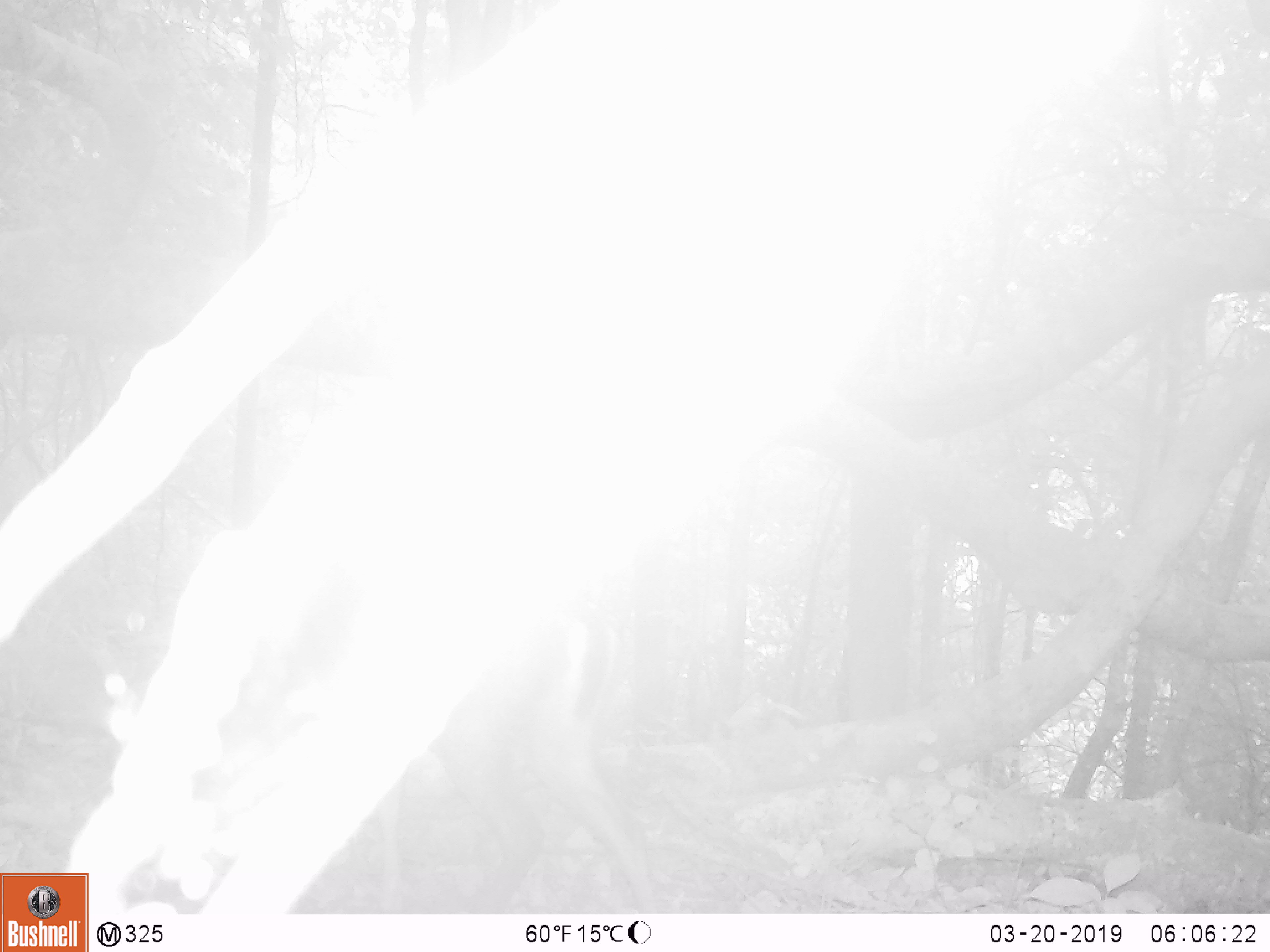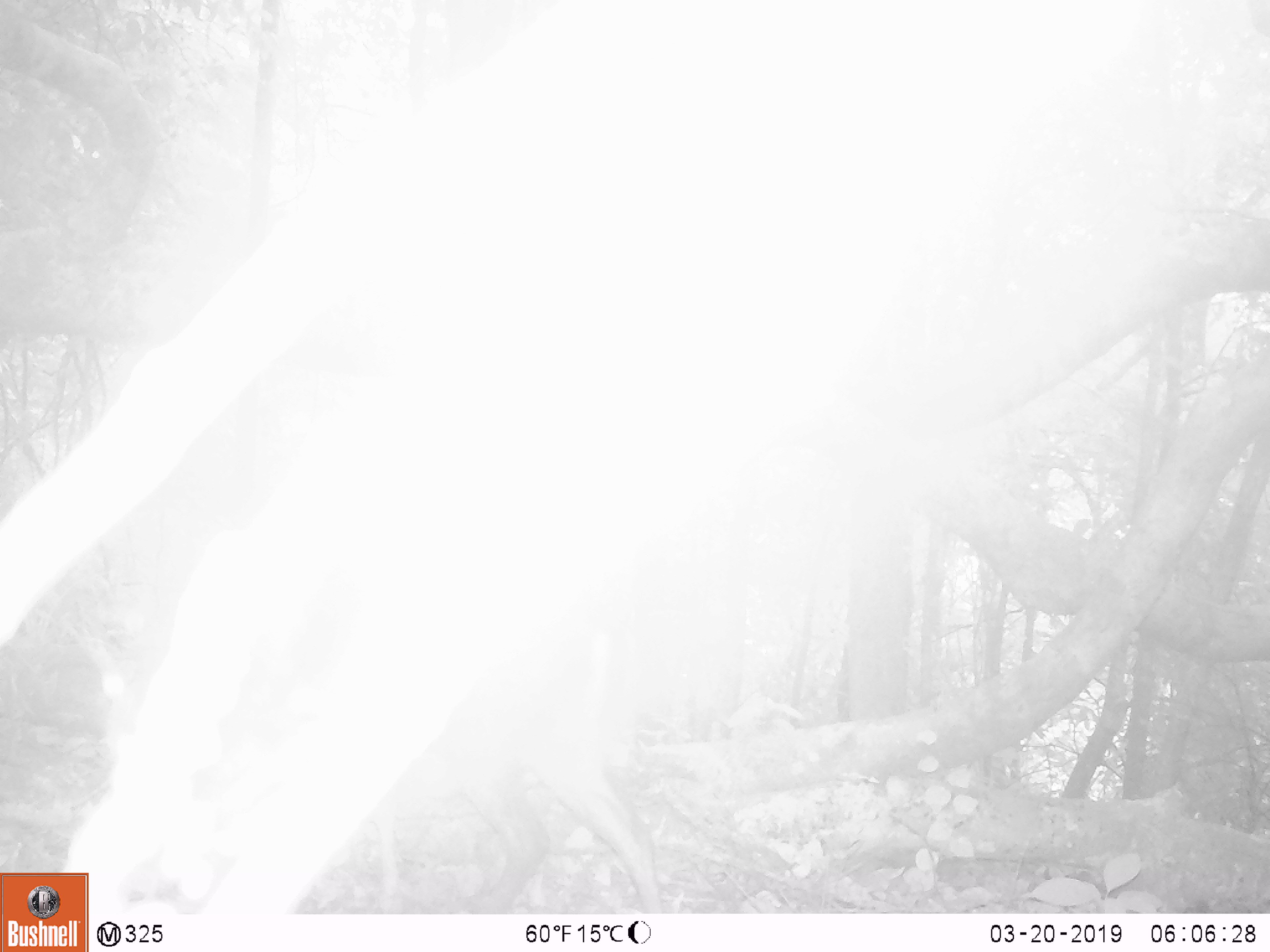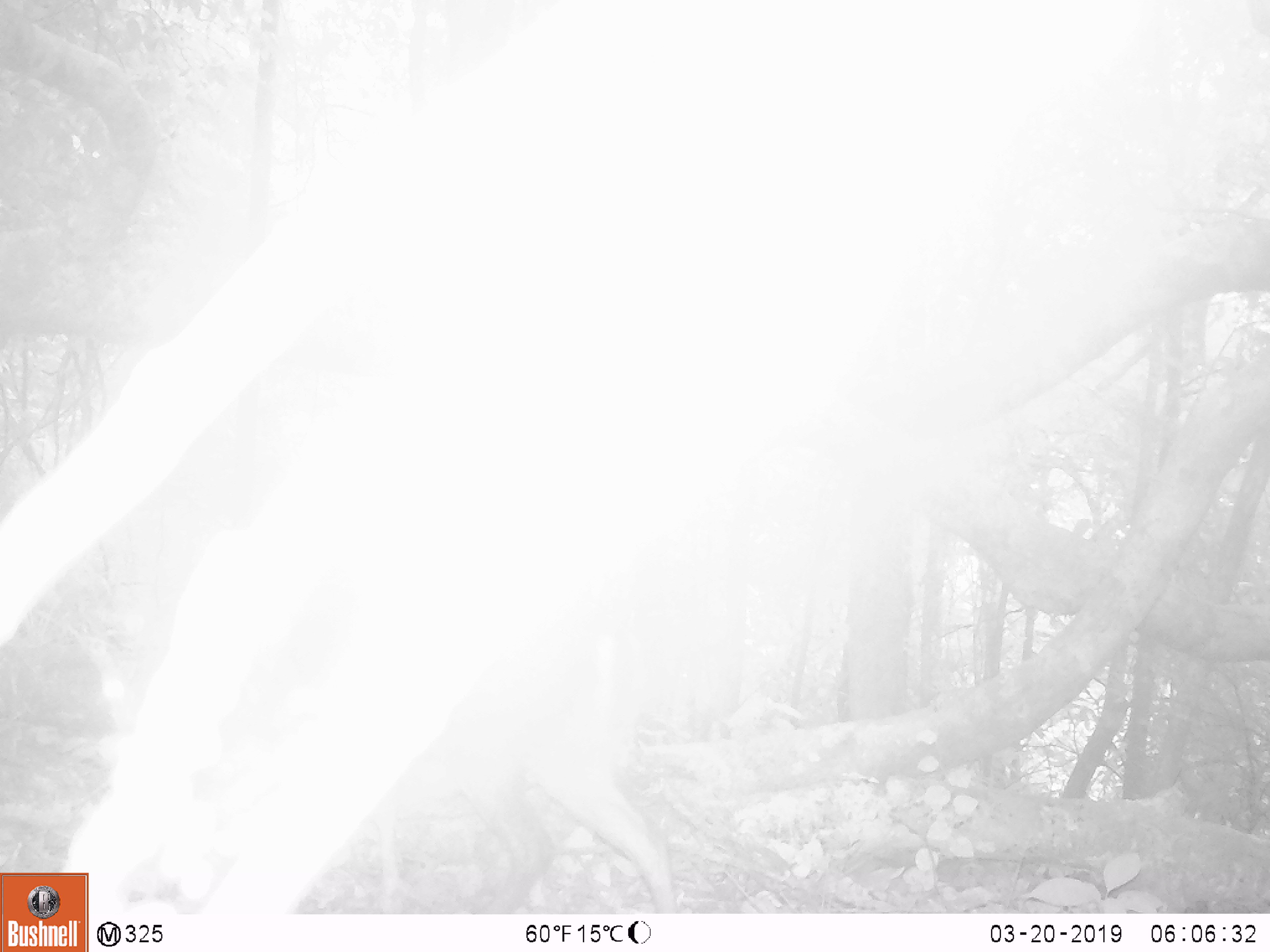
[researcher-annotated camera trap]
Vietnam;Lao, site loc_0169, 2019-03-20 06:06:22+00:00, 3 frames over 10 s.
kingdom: Animalia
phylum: Chordata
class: Mammalia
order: Artiodactyla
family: Cervidae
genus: Muntiacus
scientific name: Muntiacus rooseveltorum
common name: roosevelt's muntjac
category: roosevelts muntjac group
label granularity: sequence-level